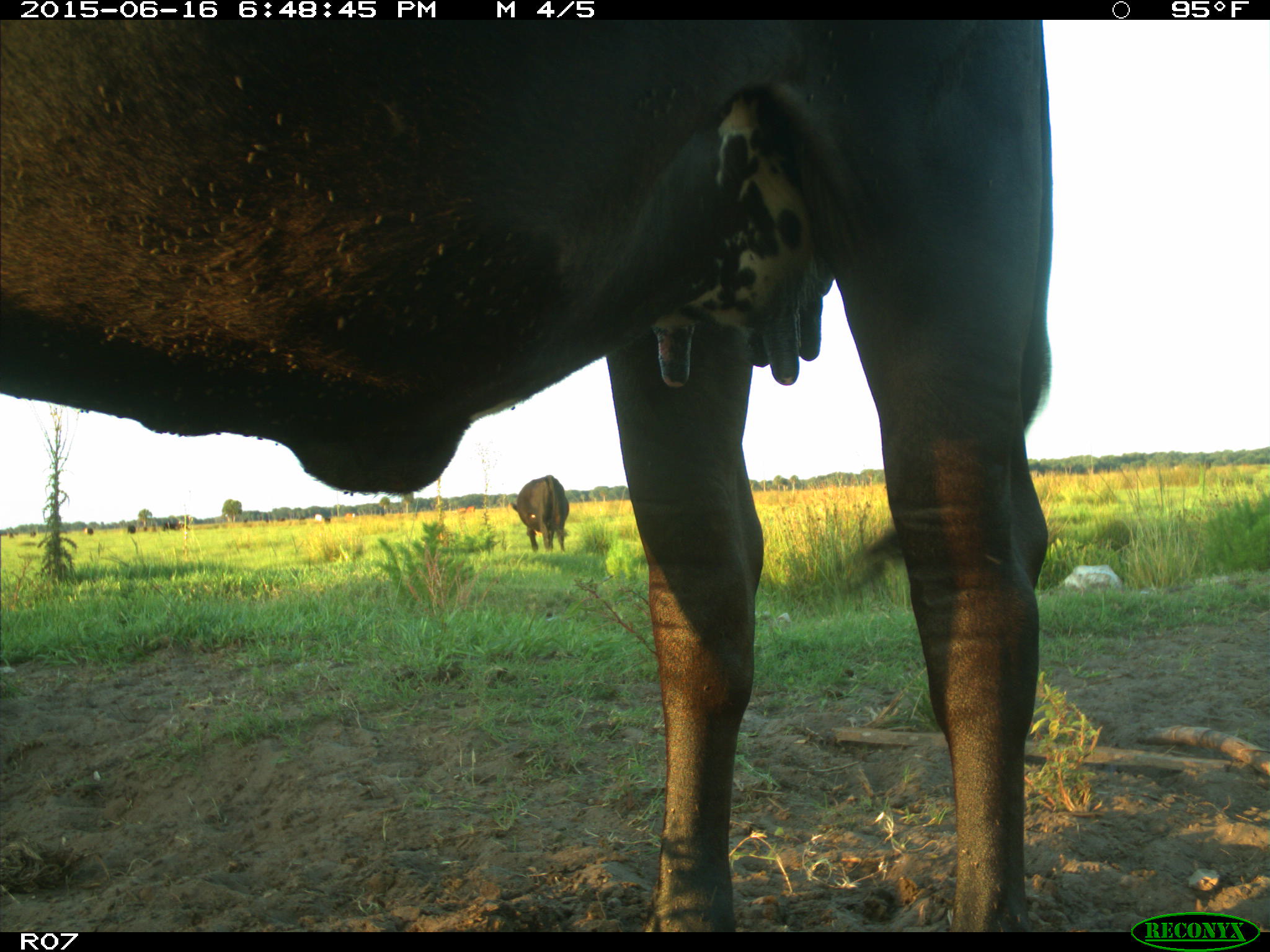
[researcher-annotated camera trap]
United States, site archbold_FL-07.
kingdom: Animalia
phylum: Chordata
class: Mammalia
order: Artiodactyla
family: Bovidae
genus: Bos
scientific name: Bos taurus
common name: domestic cow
Bos taurus (domestic cow).